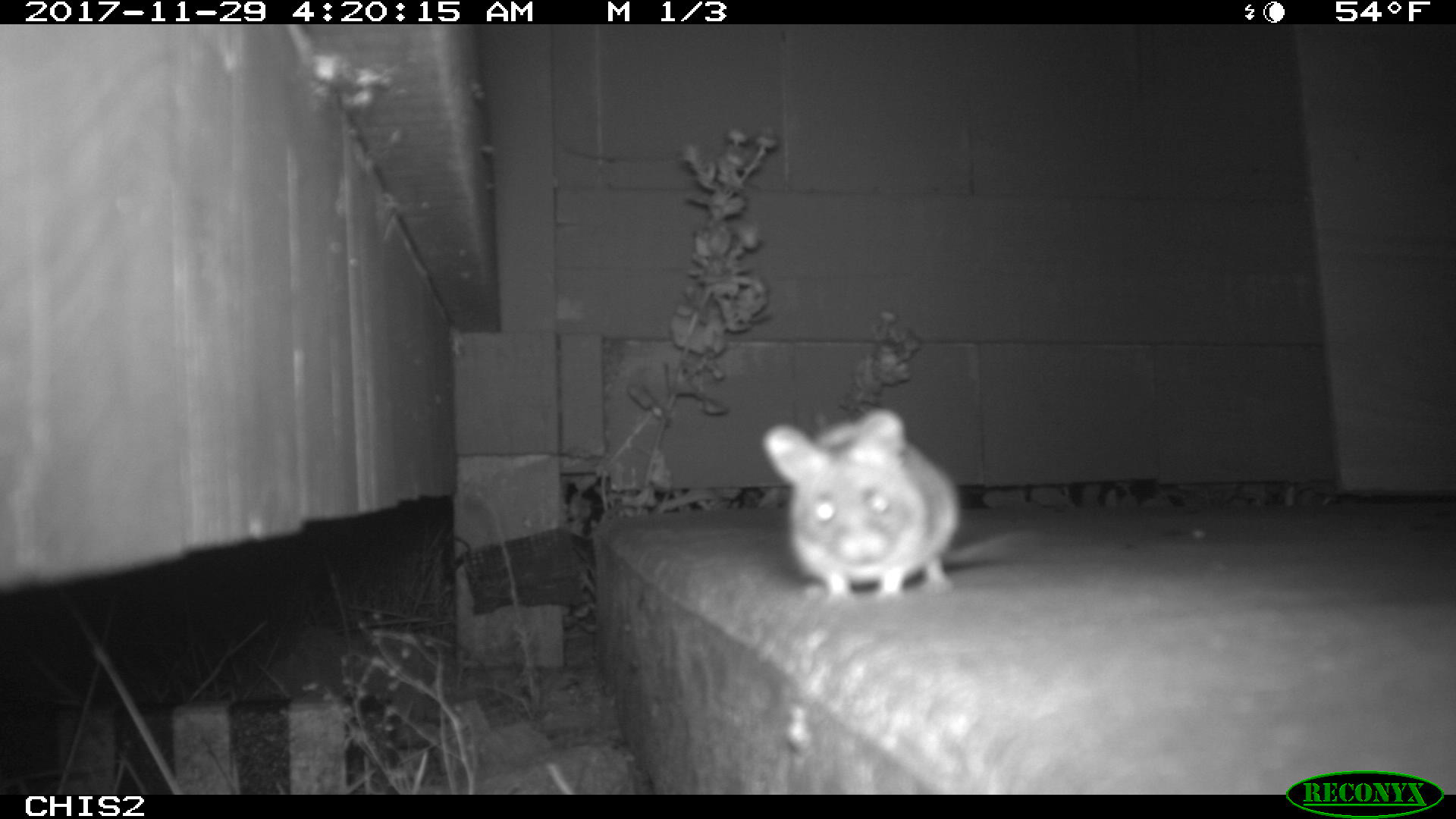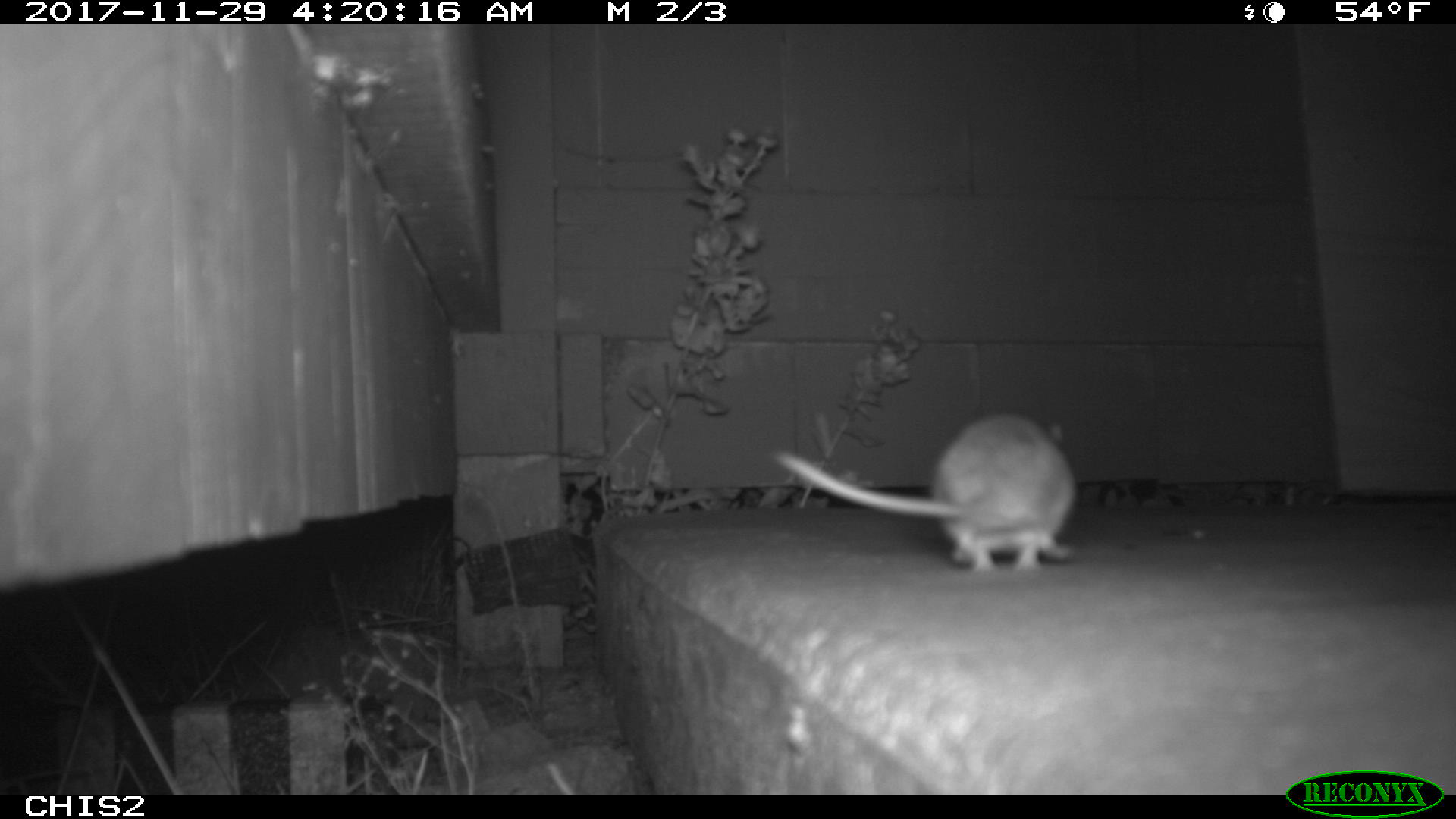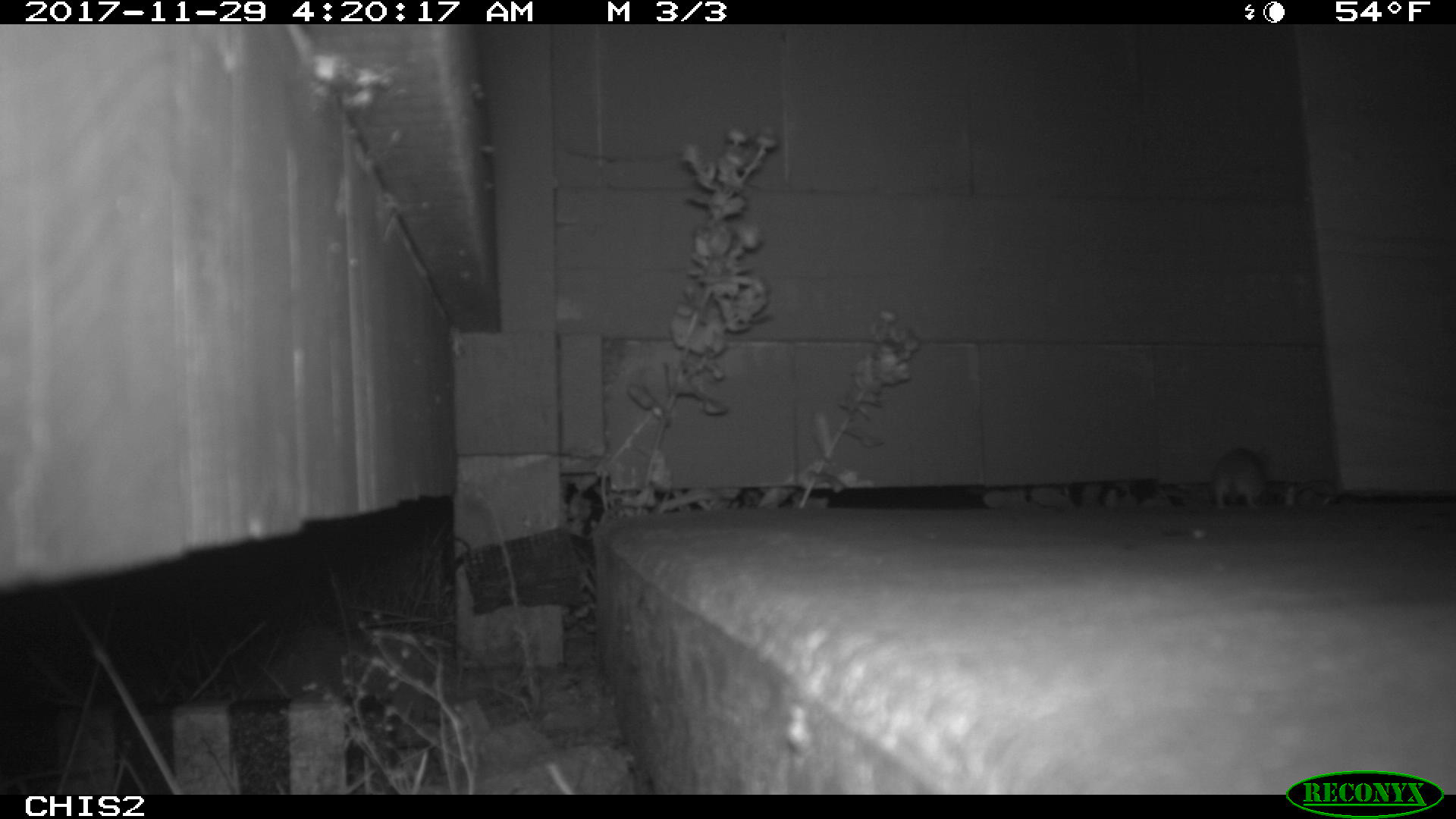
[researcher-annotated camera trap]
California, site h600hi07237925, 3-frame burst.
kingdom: Animalia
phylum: Chordata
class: Mammalia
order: Rodentia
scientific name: Rodentia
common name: rodent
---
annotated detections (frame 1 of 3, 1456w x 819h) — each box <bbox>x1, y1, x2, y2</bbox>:
rodent: <bbox>761, 408, 1032, 603</bbox>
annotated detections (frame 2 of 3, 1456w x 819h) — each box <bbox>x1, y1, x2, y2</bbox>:
rodent: <bbox>769, 410, 1079, 573</bbox>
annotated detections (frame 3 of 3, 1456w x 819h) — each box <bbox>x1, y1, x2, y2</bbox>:
rodent: <bbox>1211, 448, 1266, 510</bbox>